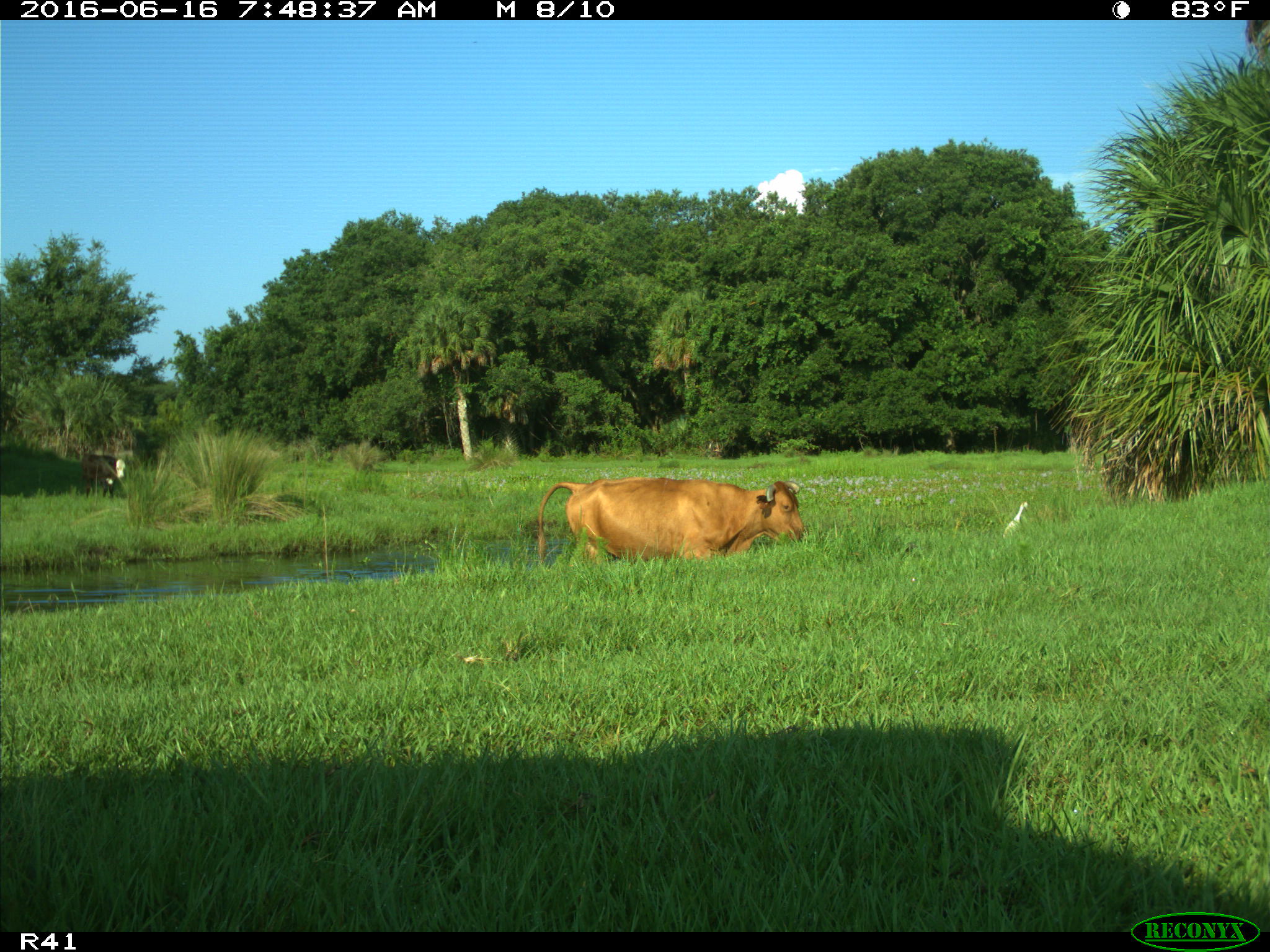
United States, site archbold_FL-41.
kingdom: Animalia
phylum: Chordata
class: Mammalia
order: Artiodactyla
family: Bovidae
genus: Bos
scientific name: Bos taurus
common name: domestic cow